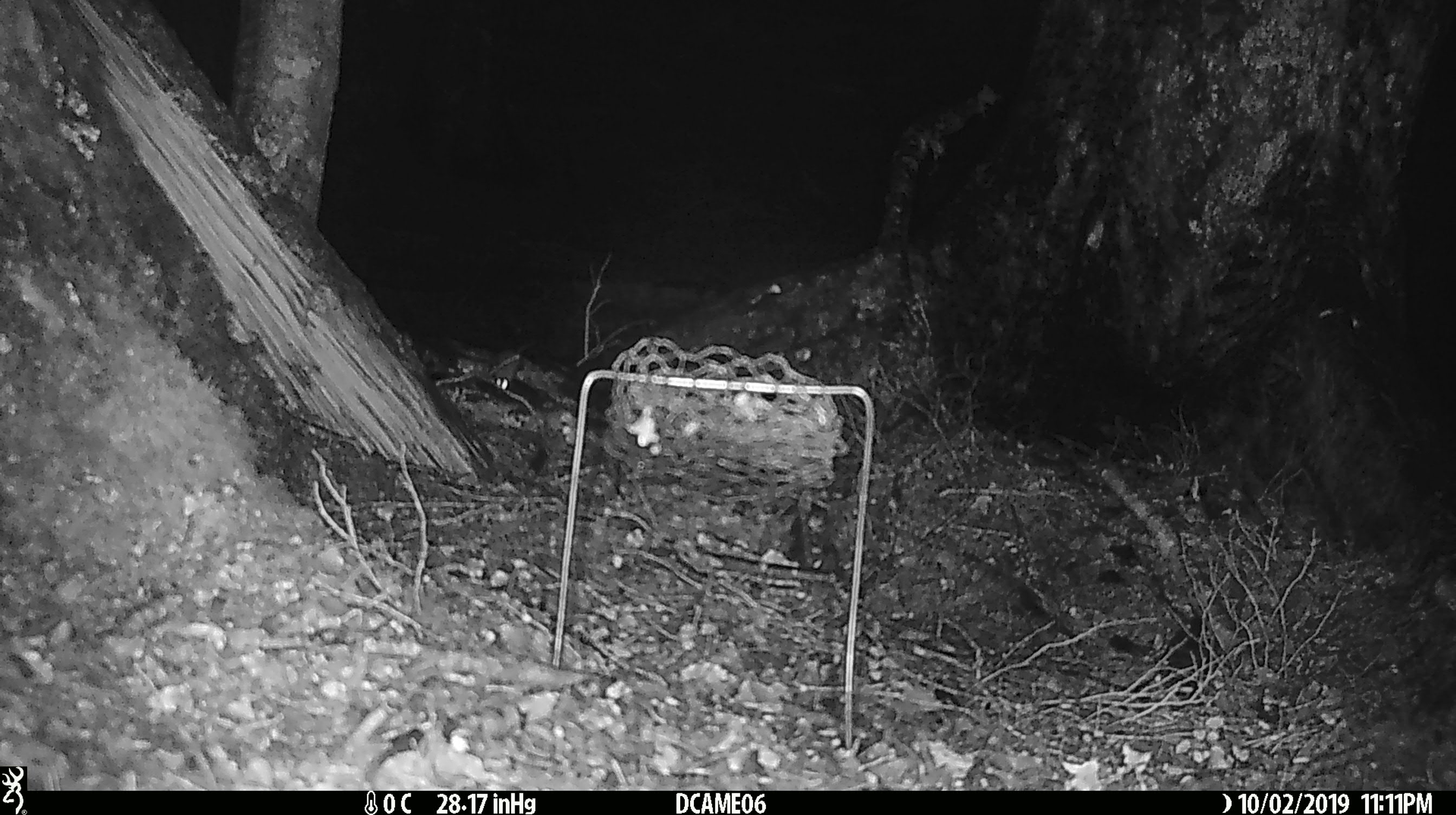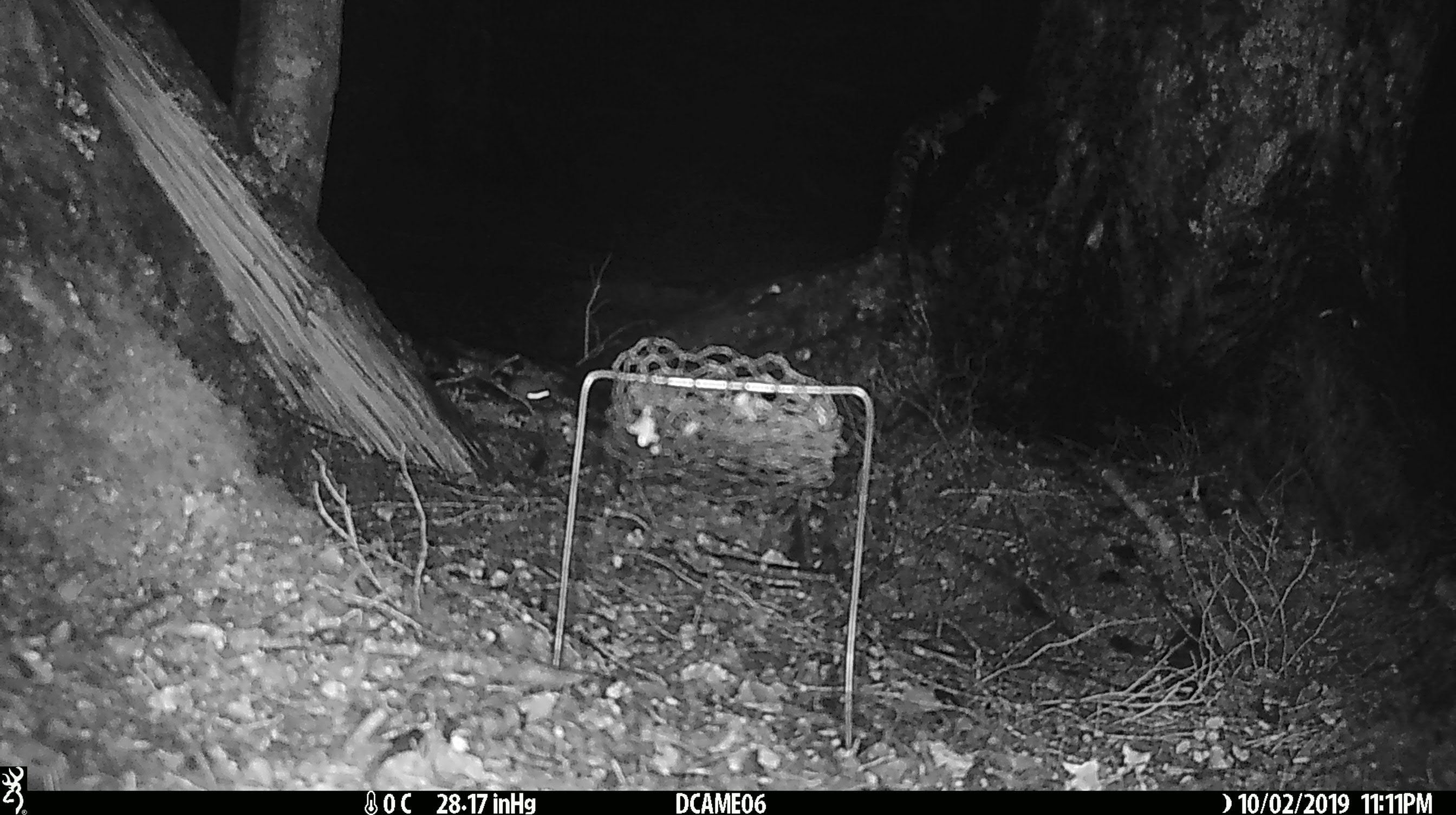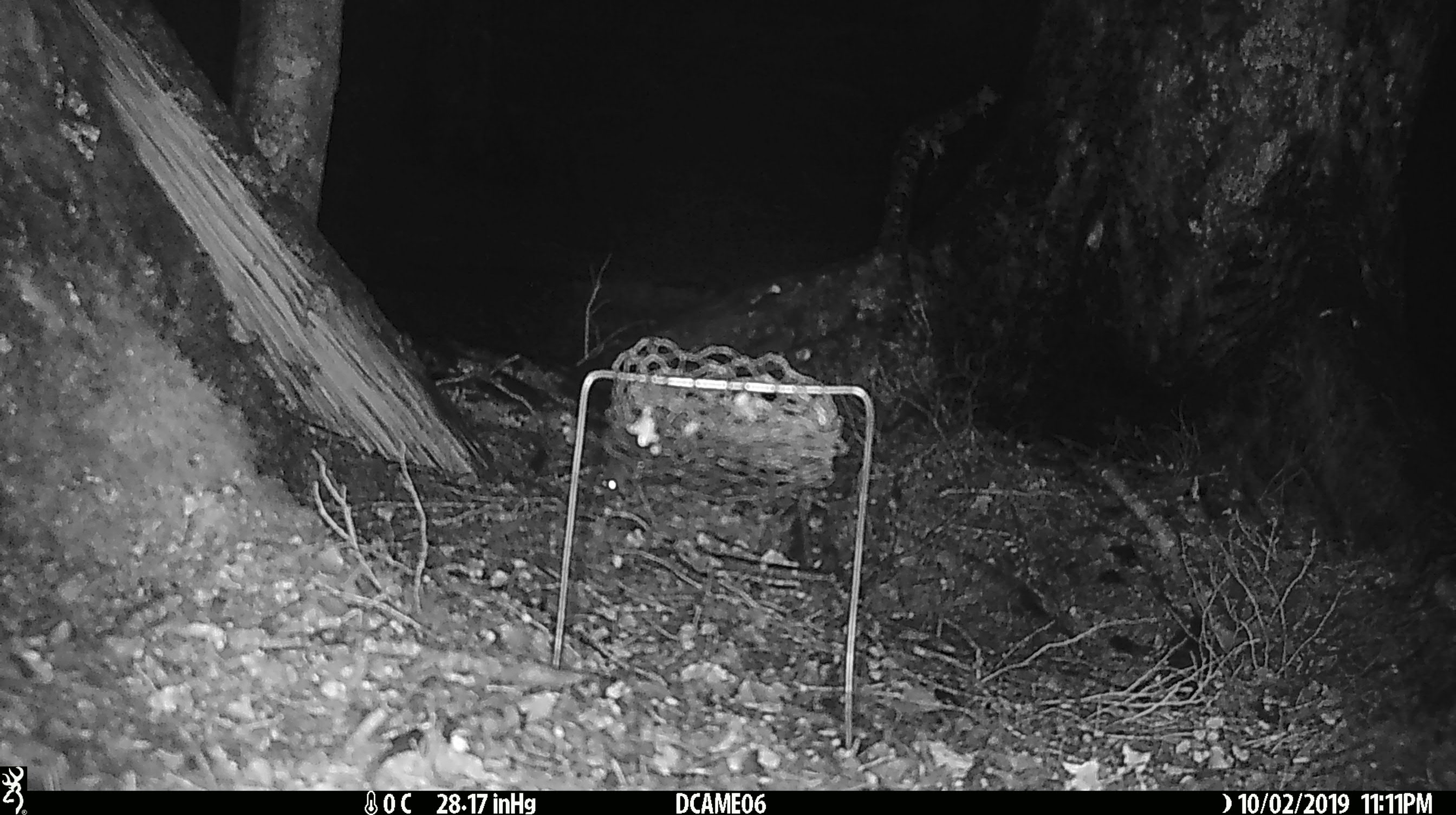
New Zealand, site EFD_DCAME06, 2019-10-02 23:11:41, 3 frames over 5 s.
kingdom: Animalia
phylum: Chordata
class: Mammalia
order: Rodentia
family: Muridae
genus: Mus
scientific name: Mus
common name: mouse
Mouse (Mus).